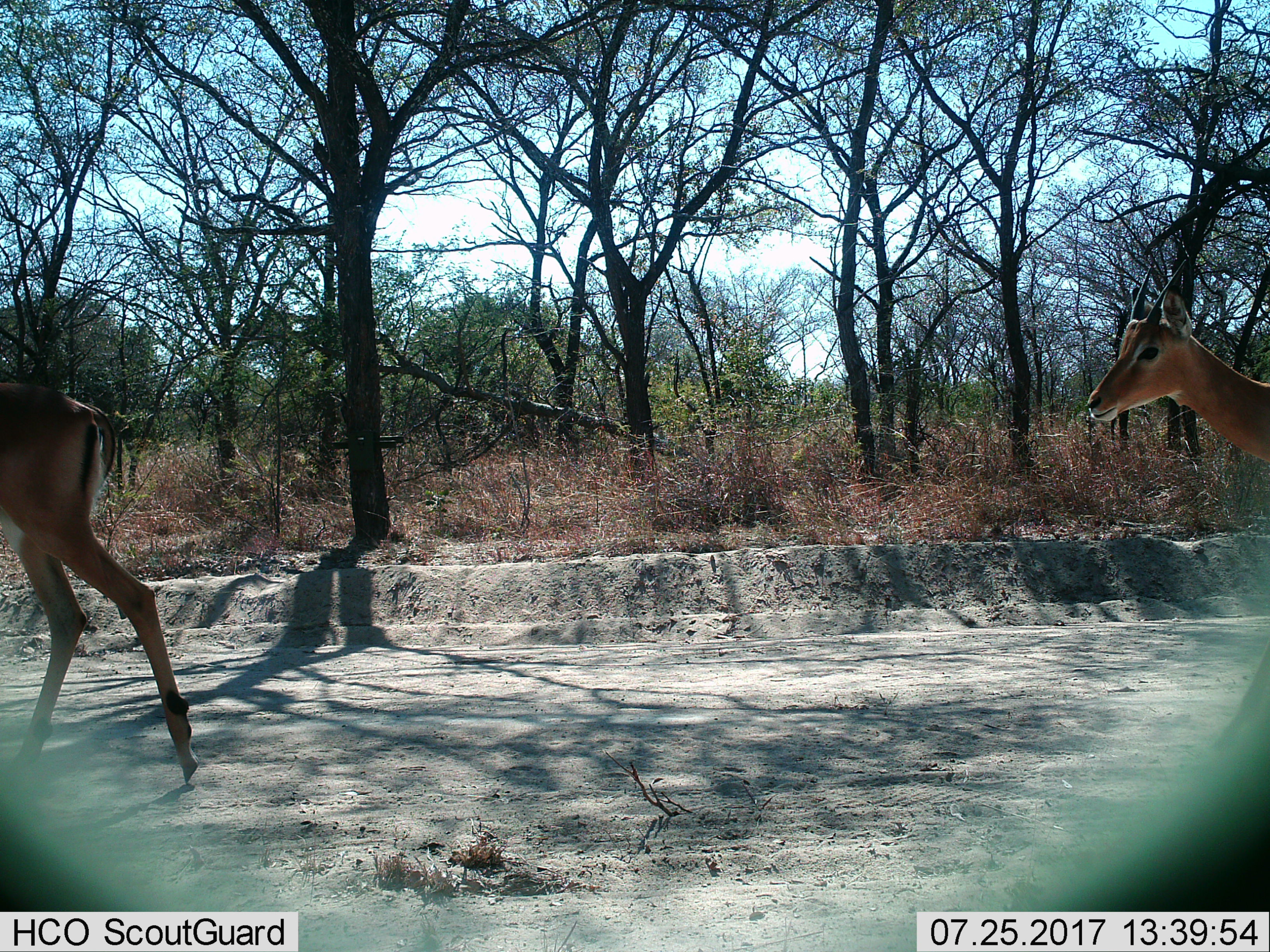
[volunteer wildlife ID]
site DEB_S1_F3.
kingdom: Animalia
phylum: Chordata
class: Mammalia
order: Artiodactyla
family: Bovidae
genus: Aepyceros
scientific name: Aepyceros melampus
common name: impala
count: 2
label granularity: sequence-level